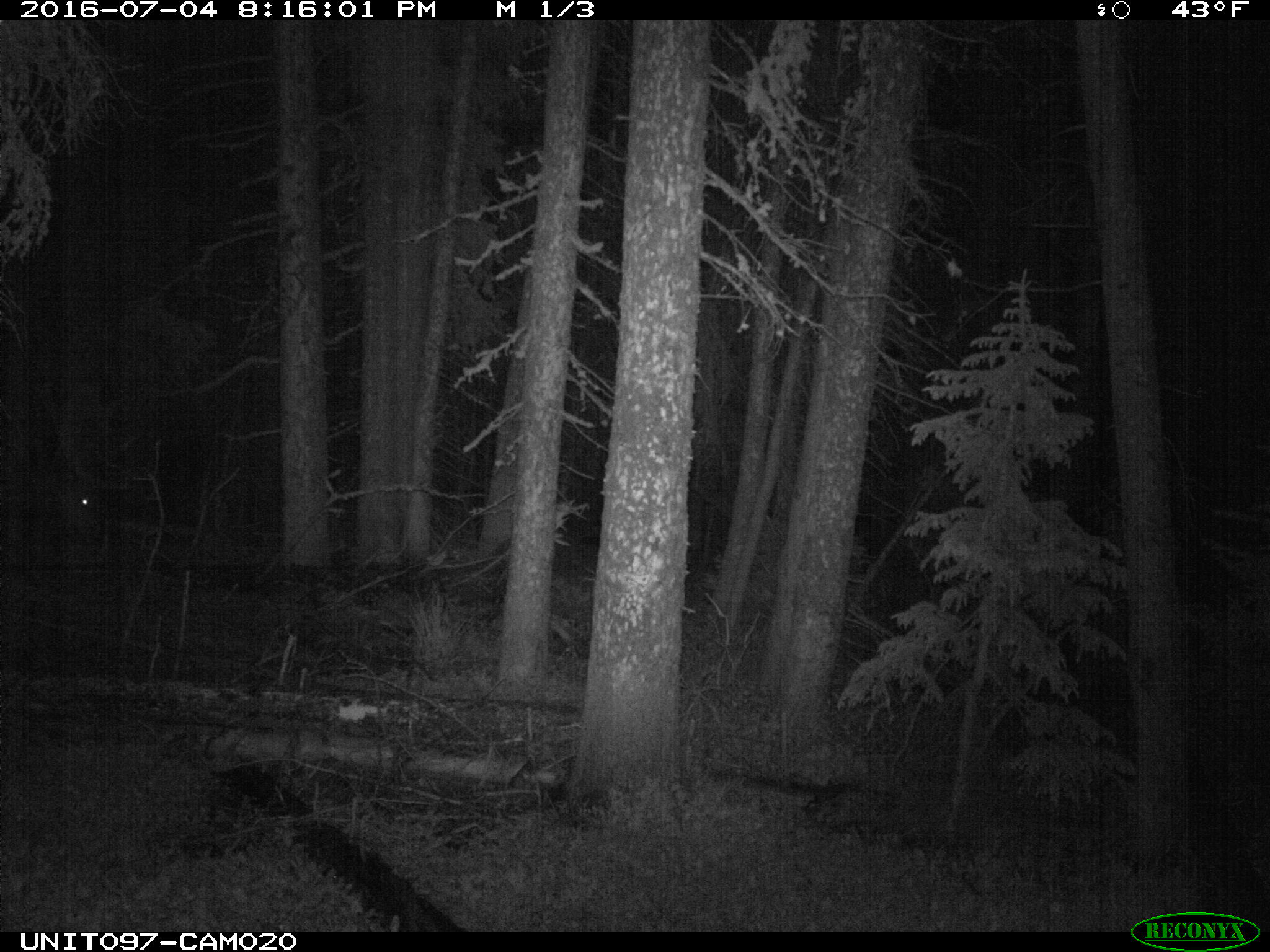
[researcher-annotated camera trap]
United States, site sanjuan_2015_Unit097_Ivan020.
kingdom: Animalia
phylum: Chordata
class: Mammalia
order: Artiodactyla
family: Cervidae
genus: Cervus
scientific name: Cervus elaphus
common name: red deer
Cervus elaphus (red deer).